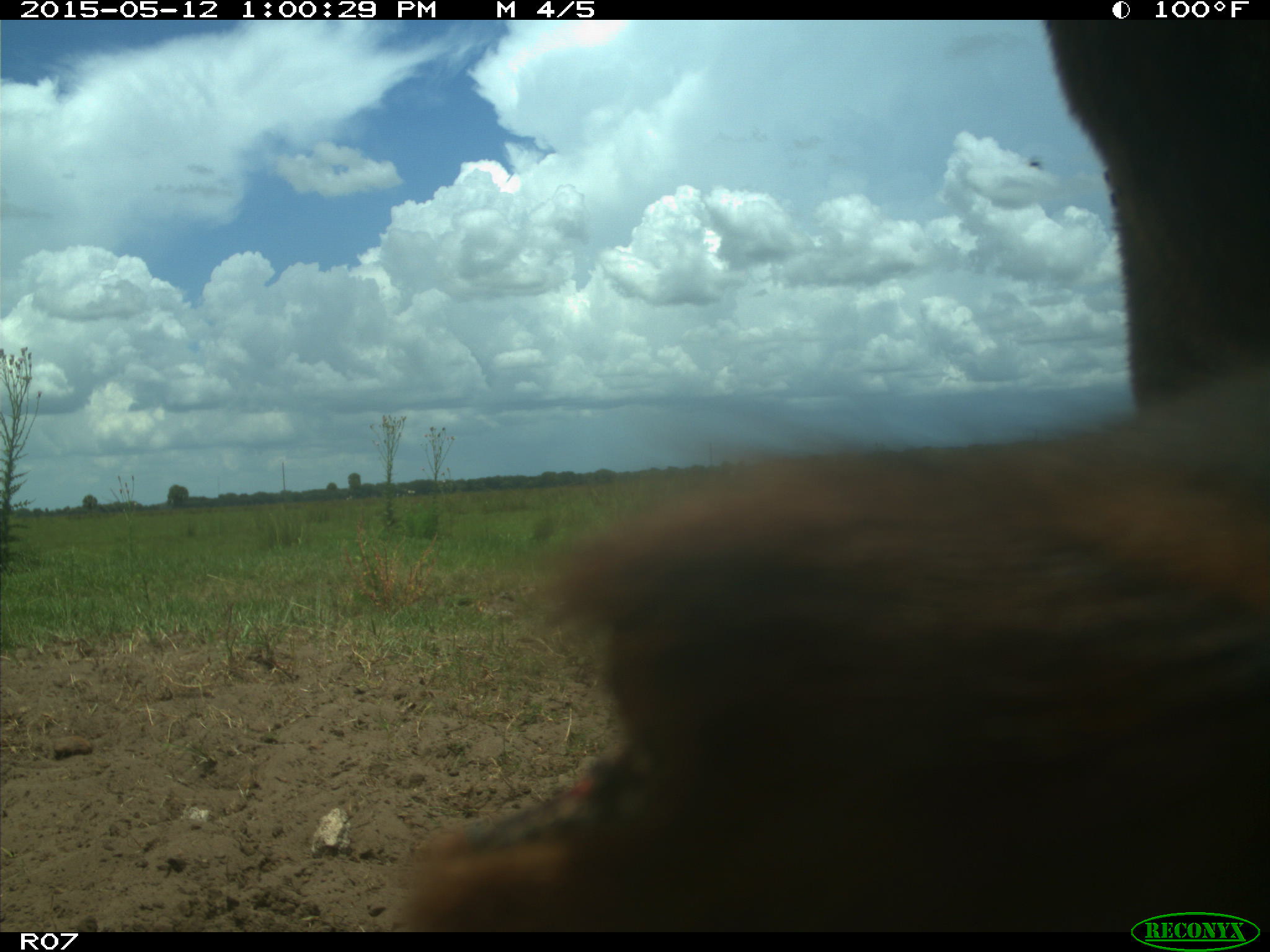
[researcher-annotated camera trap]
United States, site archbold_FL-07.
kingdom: Animalia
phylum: Chordata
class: Mammalia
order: Artiodactyla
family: Bovidae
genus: Bos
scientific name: Bos taurus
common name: domestic cow